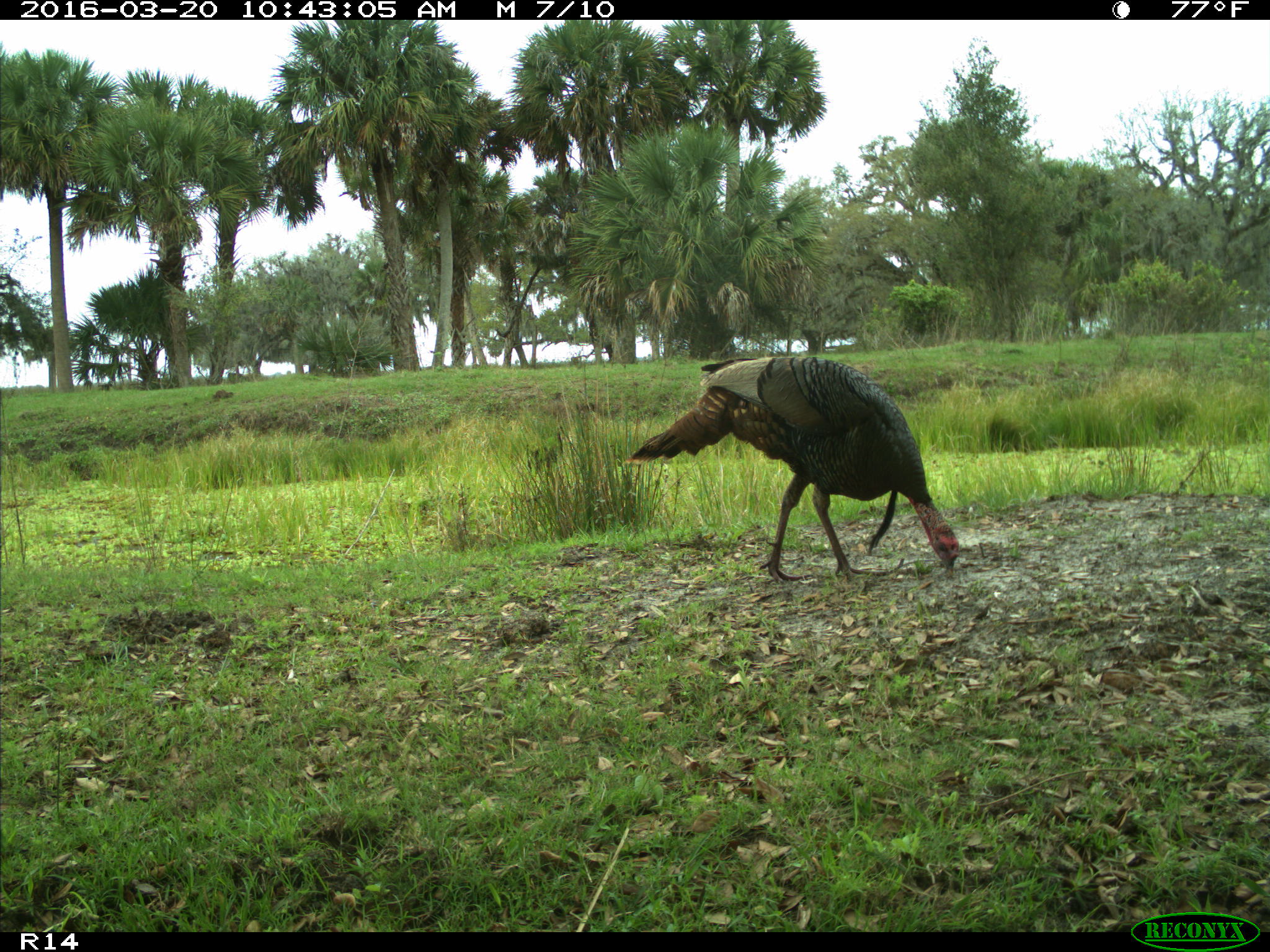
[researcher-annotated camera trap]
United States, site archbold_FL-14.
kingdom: Animalia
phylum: Chordata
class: Aves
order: Galliformes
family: Phasianidae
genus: Meleagris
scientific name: Meleagris gallopavo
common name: wild turkey